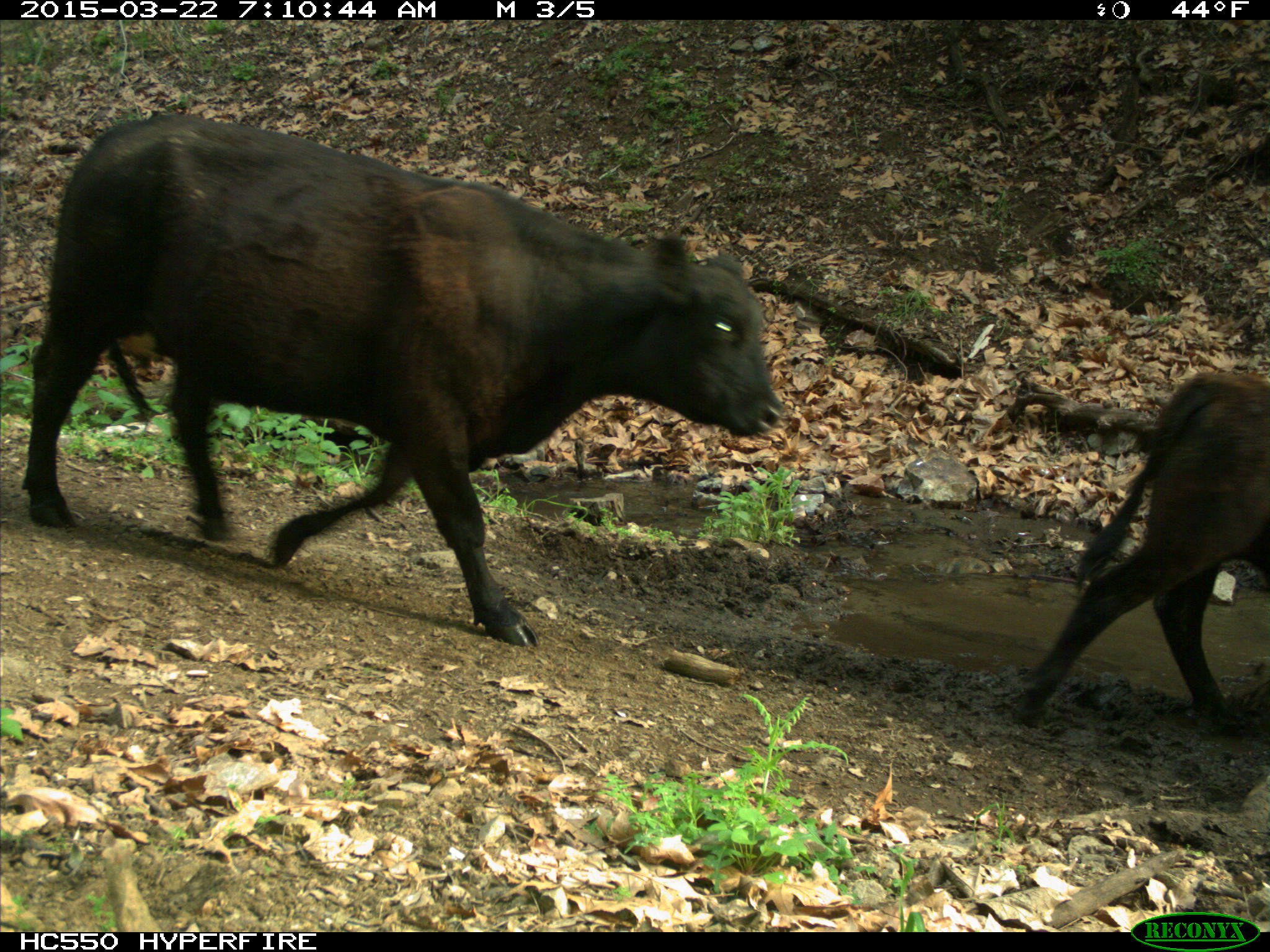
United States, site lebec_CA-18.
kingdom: Animalia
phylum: Chordata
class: Mammalia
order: Artiodactyla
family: Bovidae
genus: Bos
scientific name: Bos taurus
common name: domestic cow